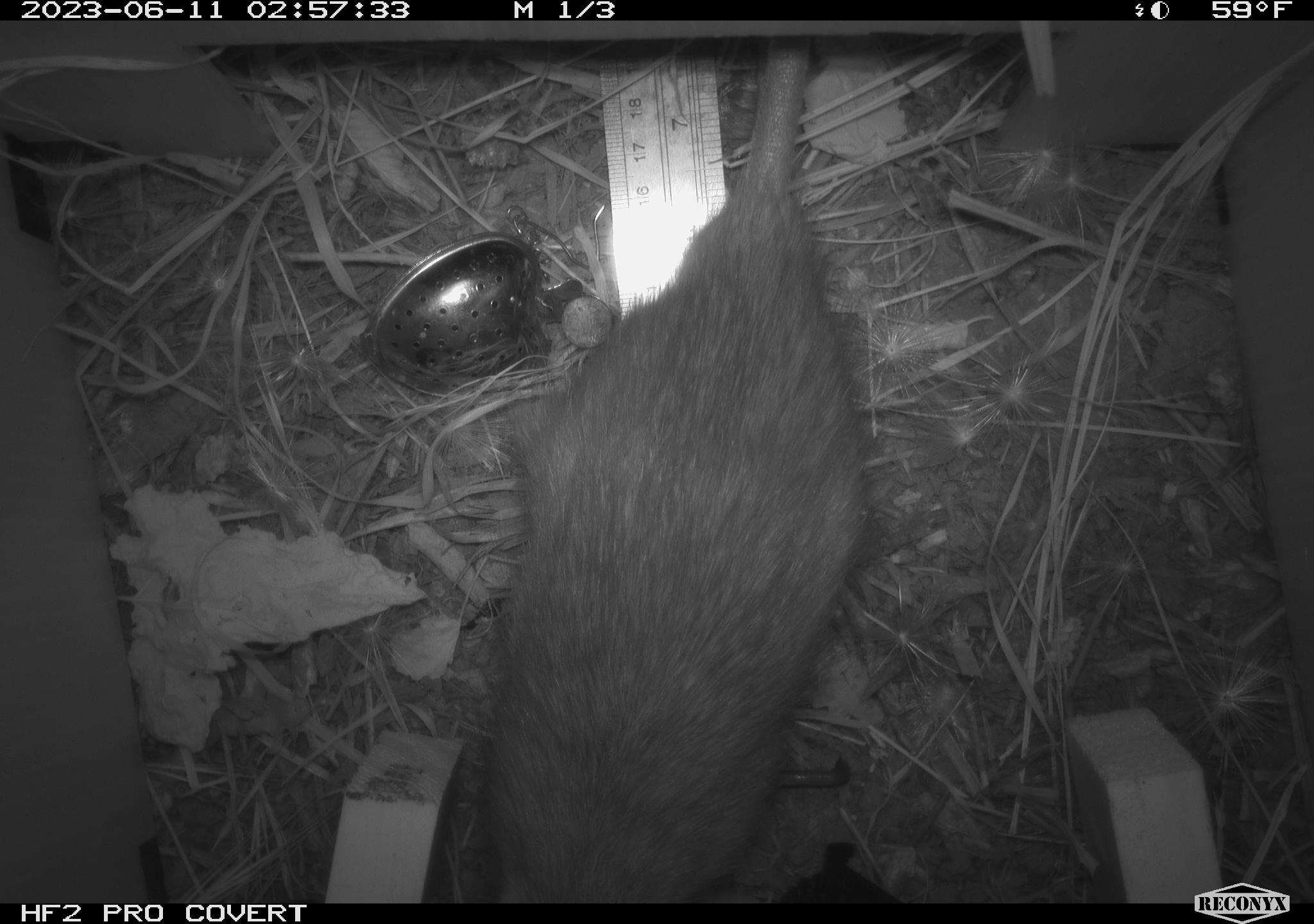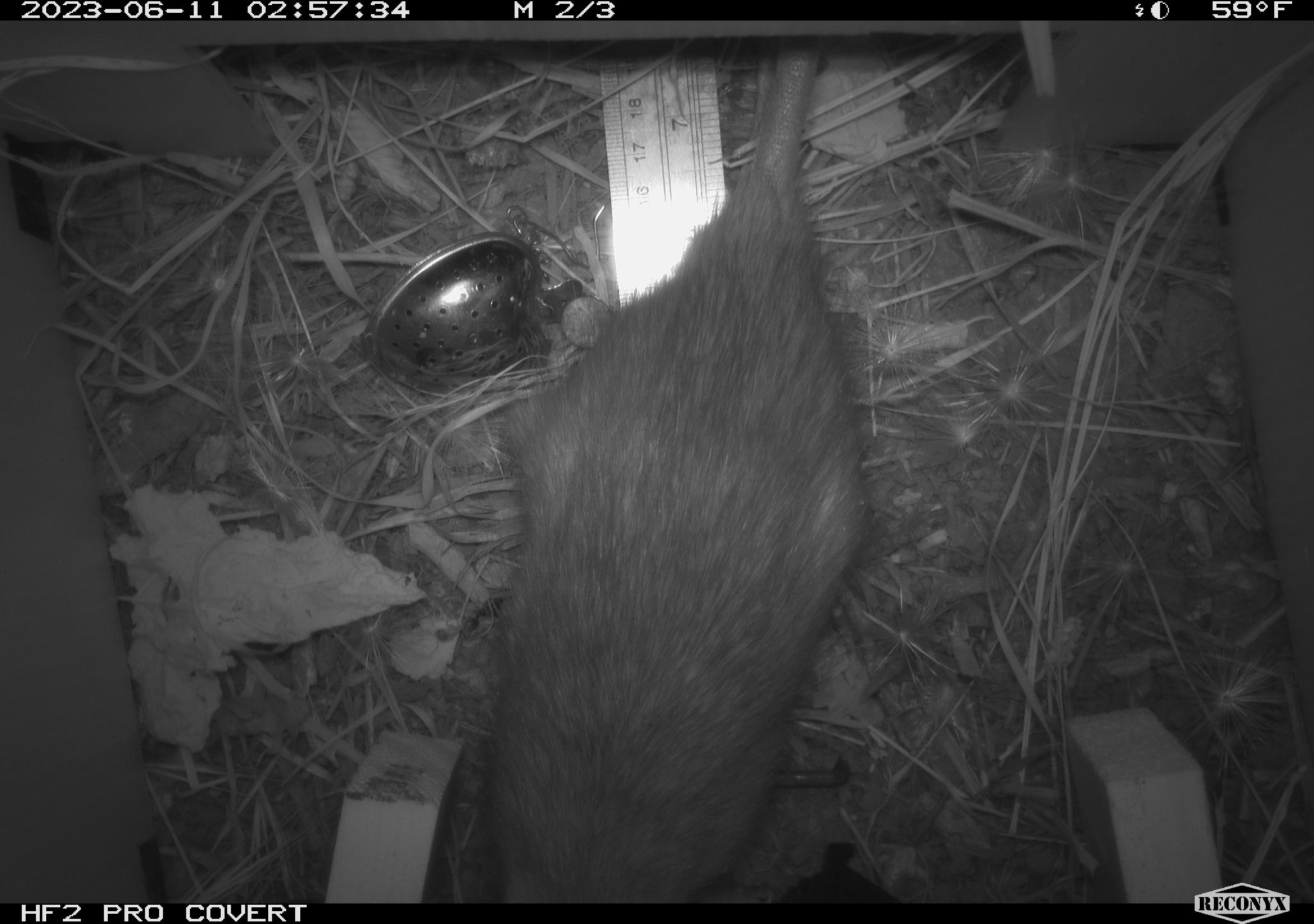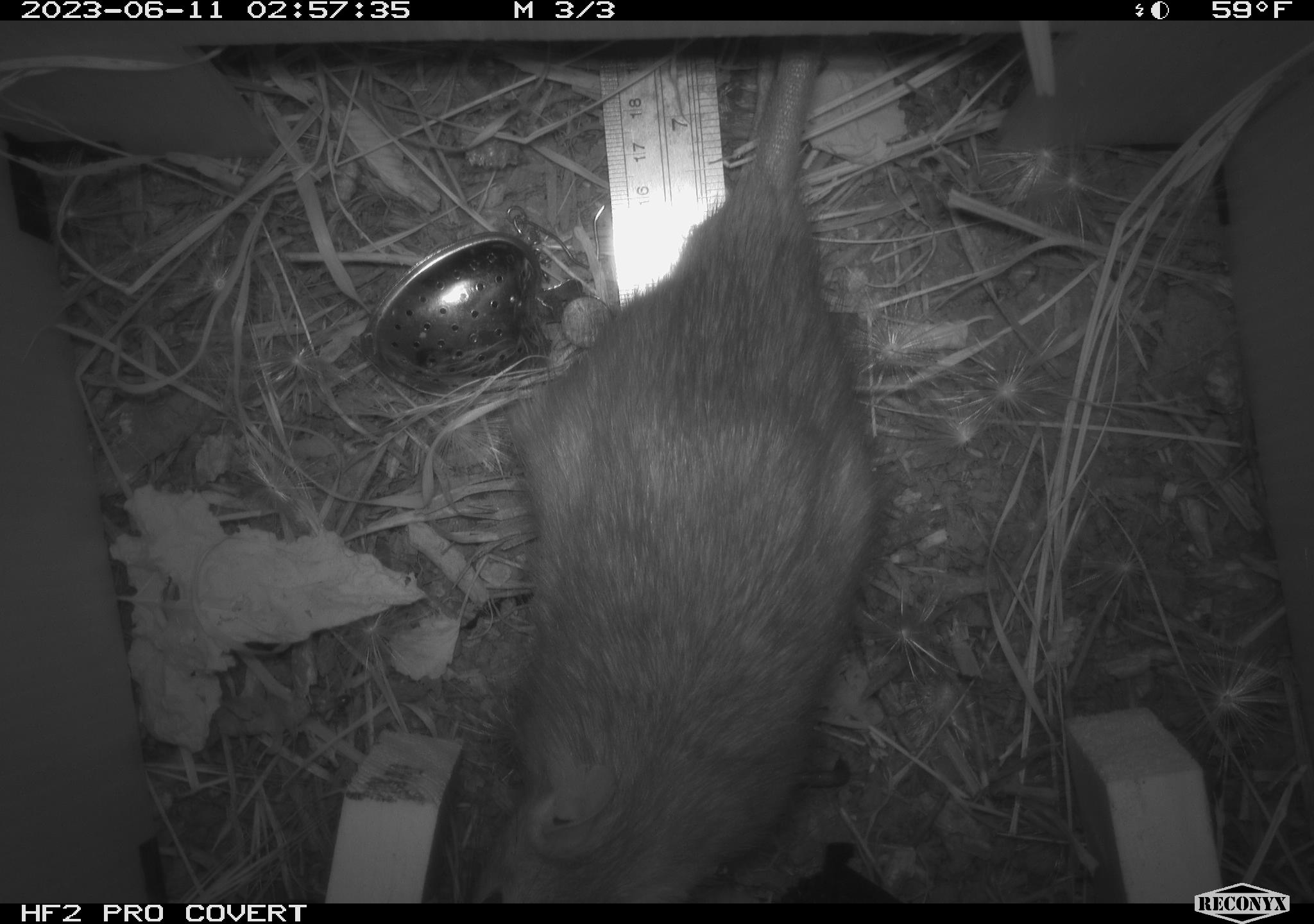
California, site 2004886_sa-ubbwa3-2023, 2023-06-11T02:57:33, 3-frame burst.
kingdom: Animalia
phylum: Chordata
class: Mammalia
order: Rodentia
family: Muridae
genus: Rattus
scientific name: Rattus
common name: rat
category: rattus species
Rattus species (rat) (Rattus).